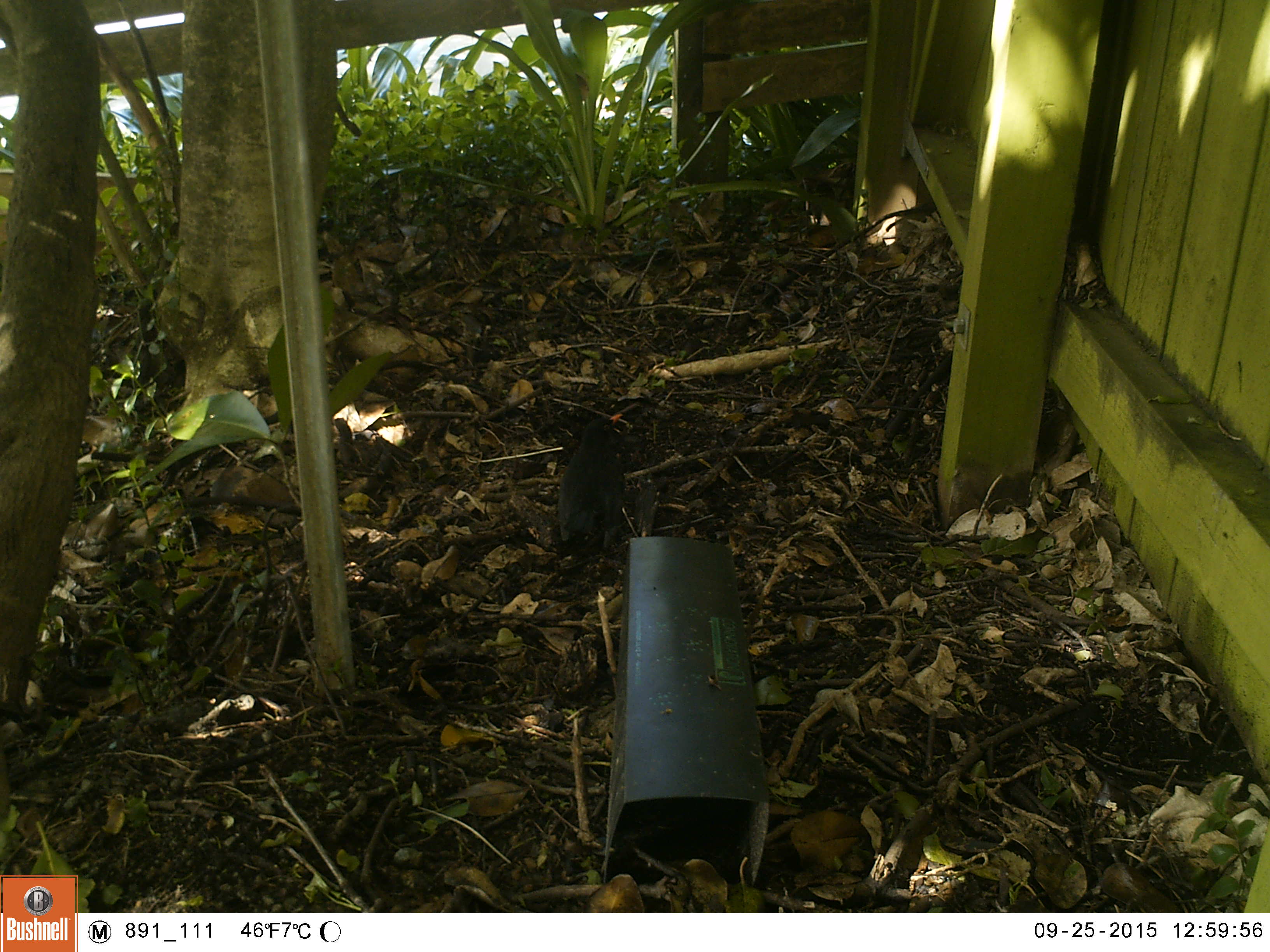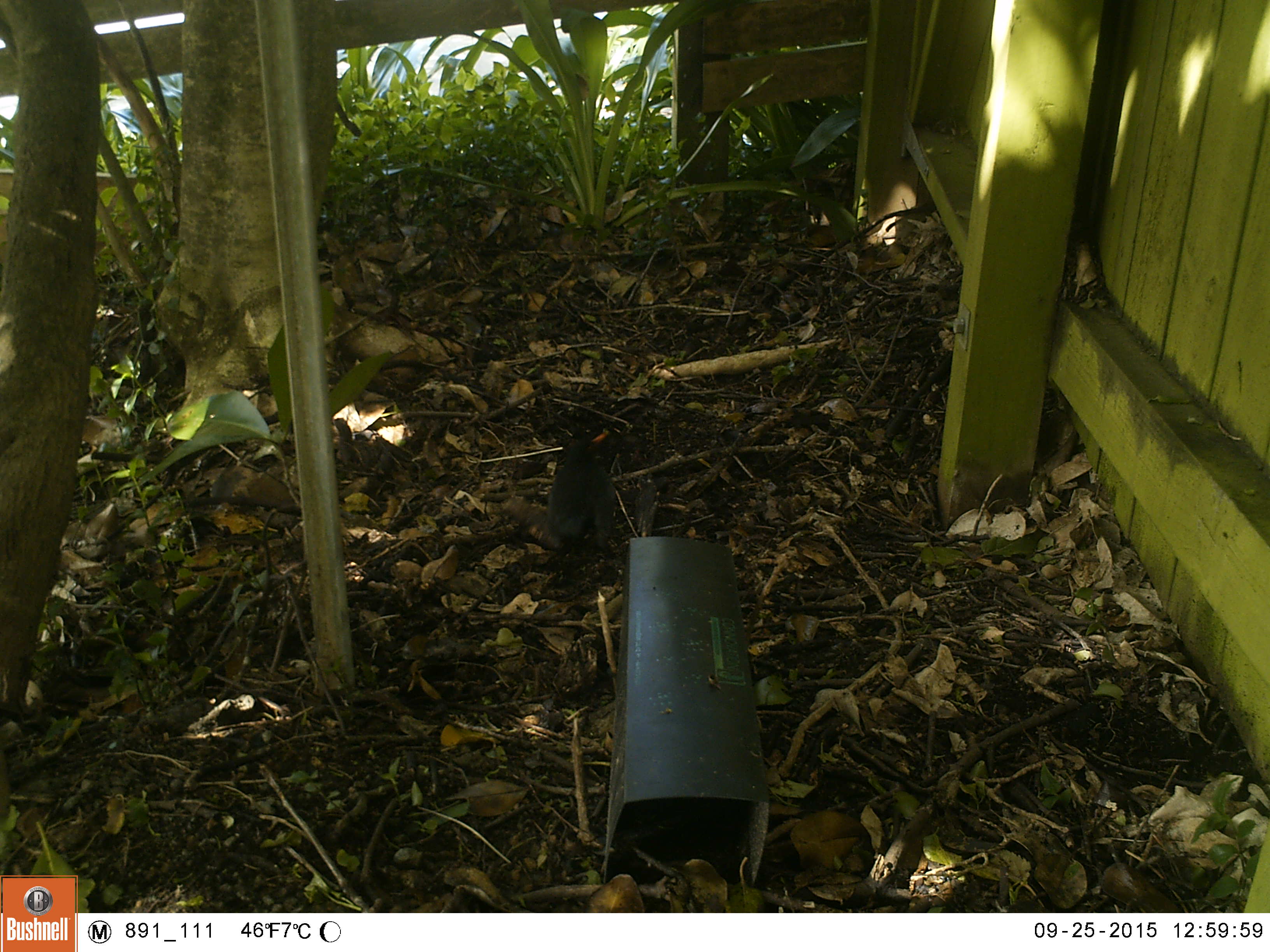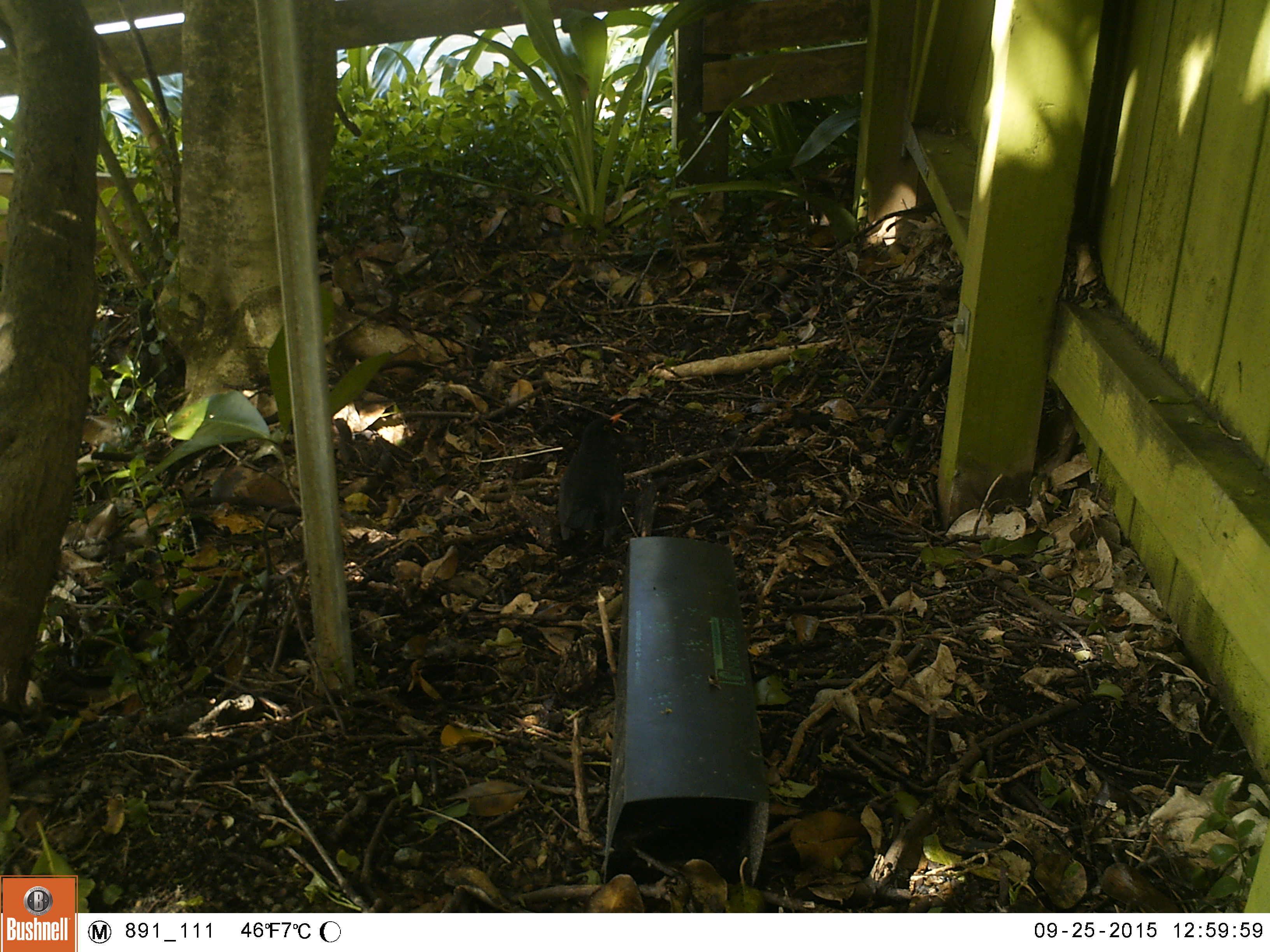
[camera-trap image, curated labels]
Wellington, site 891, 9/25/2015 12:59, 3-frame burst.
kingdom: Animalia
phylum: Chordata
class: Aves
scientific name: Aves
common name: bird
Bird (Aves).